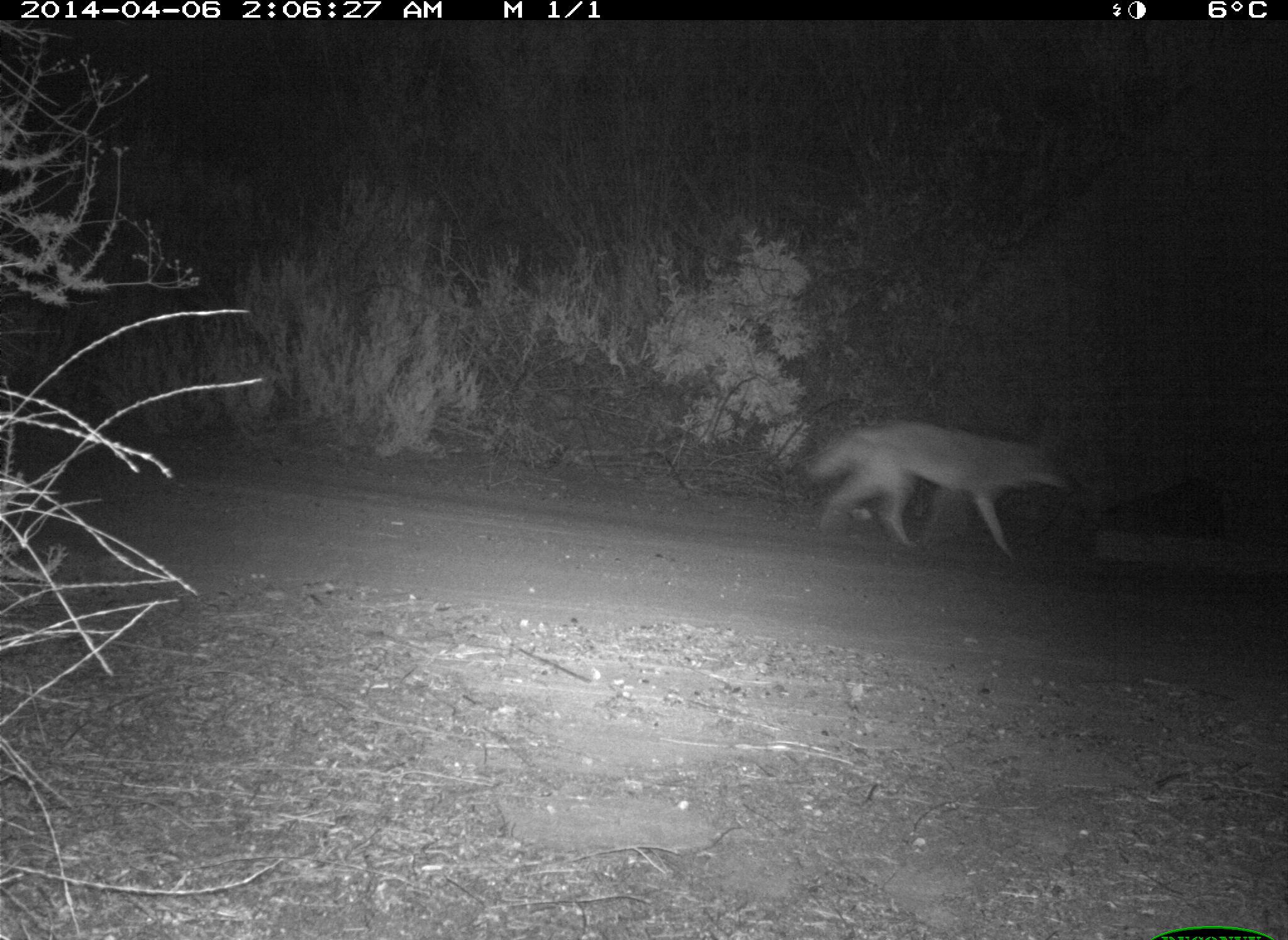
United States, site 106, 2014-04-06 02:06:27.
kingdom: Animalia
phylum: Chordata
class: Mammalia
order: Carnivora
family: Canidae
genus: Canis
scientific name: Canis latrans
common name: coyote